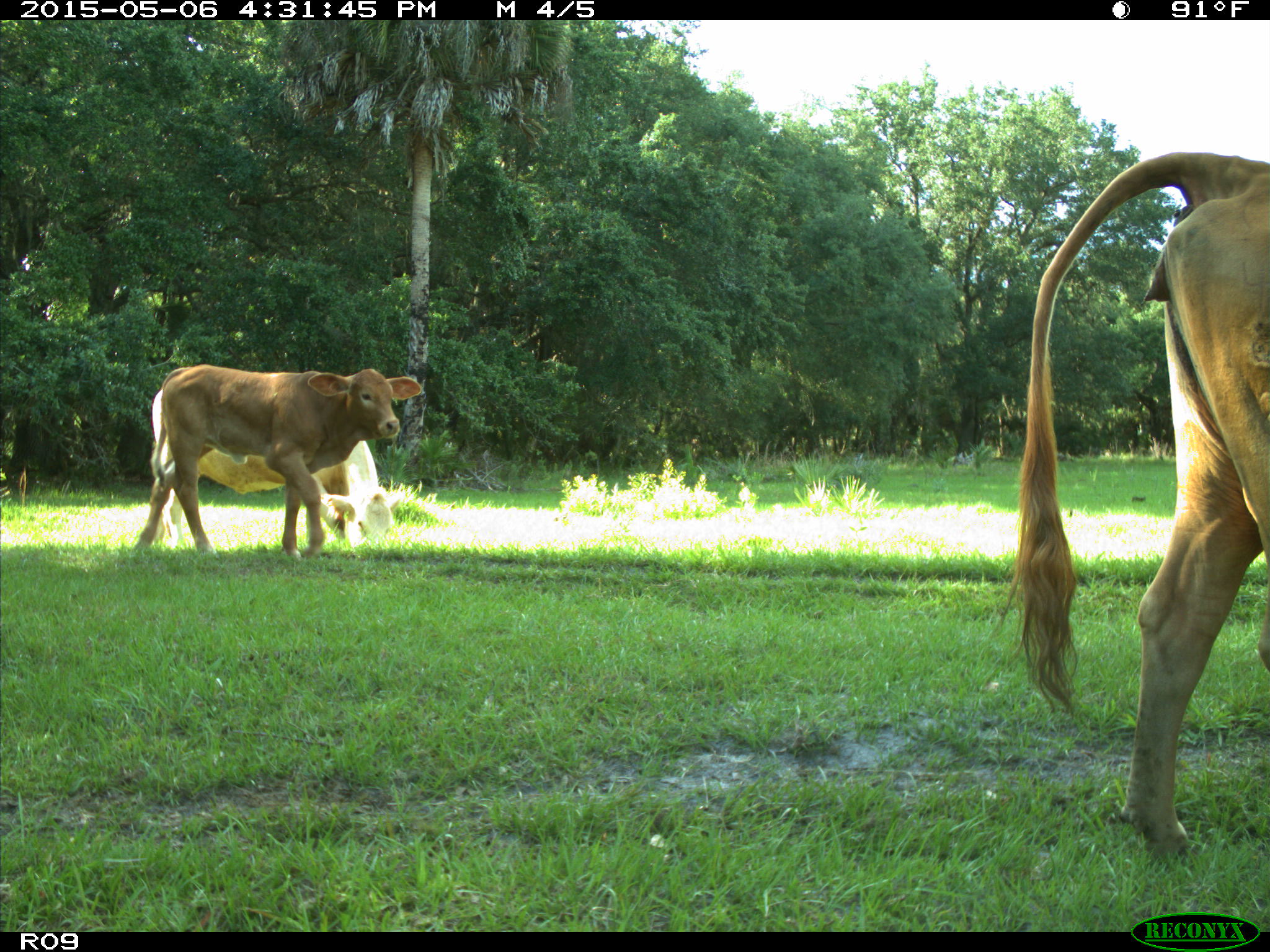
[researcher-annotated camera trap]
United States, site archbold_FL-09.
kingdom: Animalia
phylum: Chordata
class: Mammalia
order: Artiodactyla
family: Bovidae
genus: Bos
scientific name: Bos taurus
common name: domestic cow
Bos taurus (domestic cow).